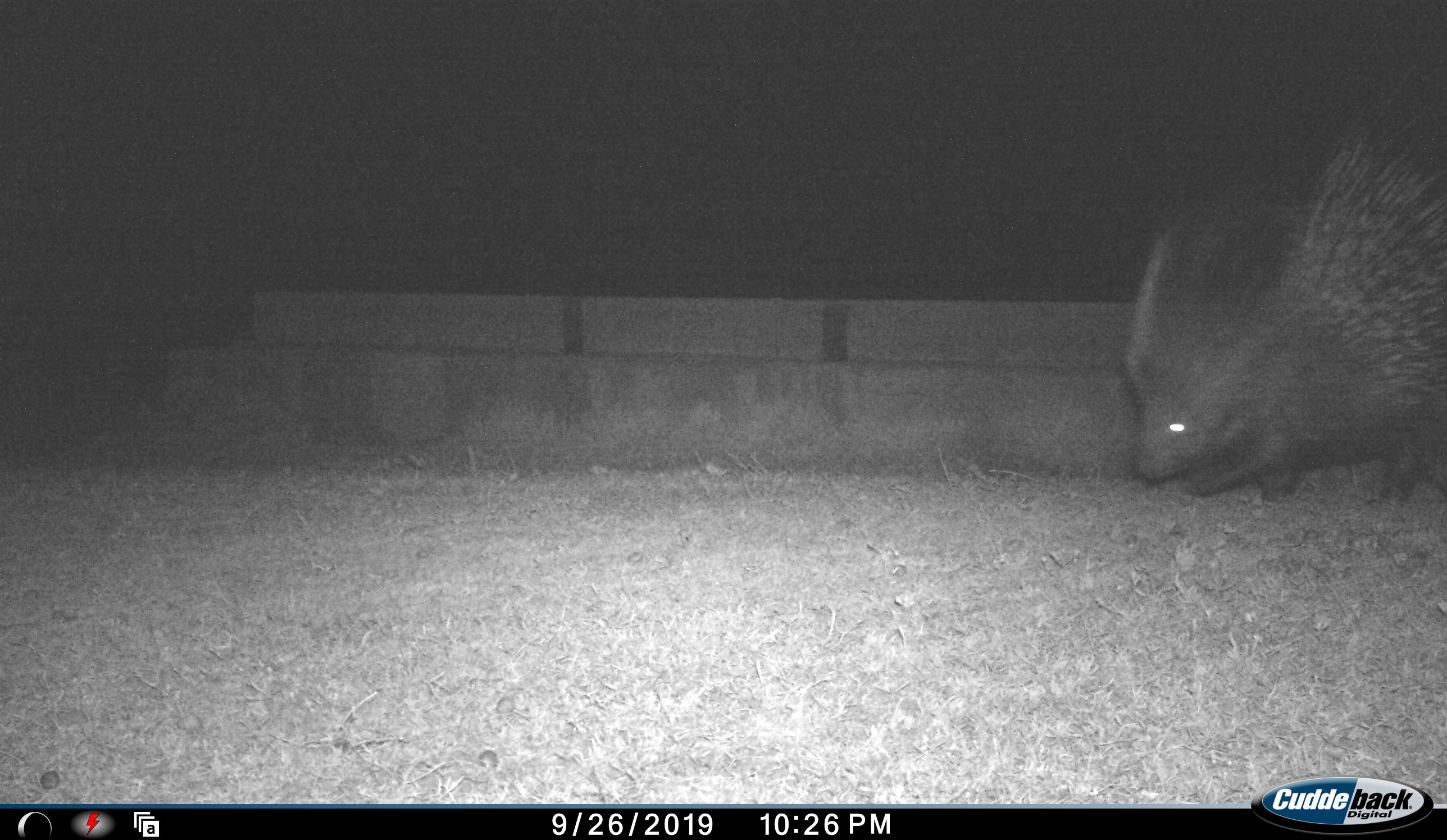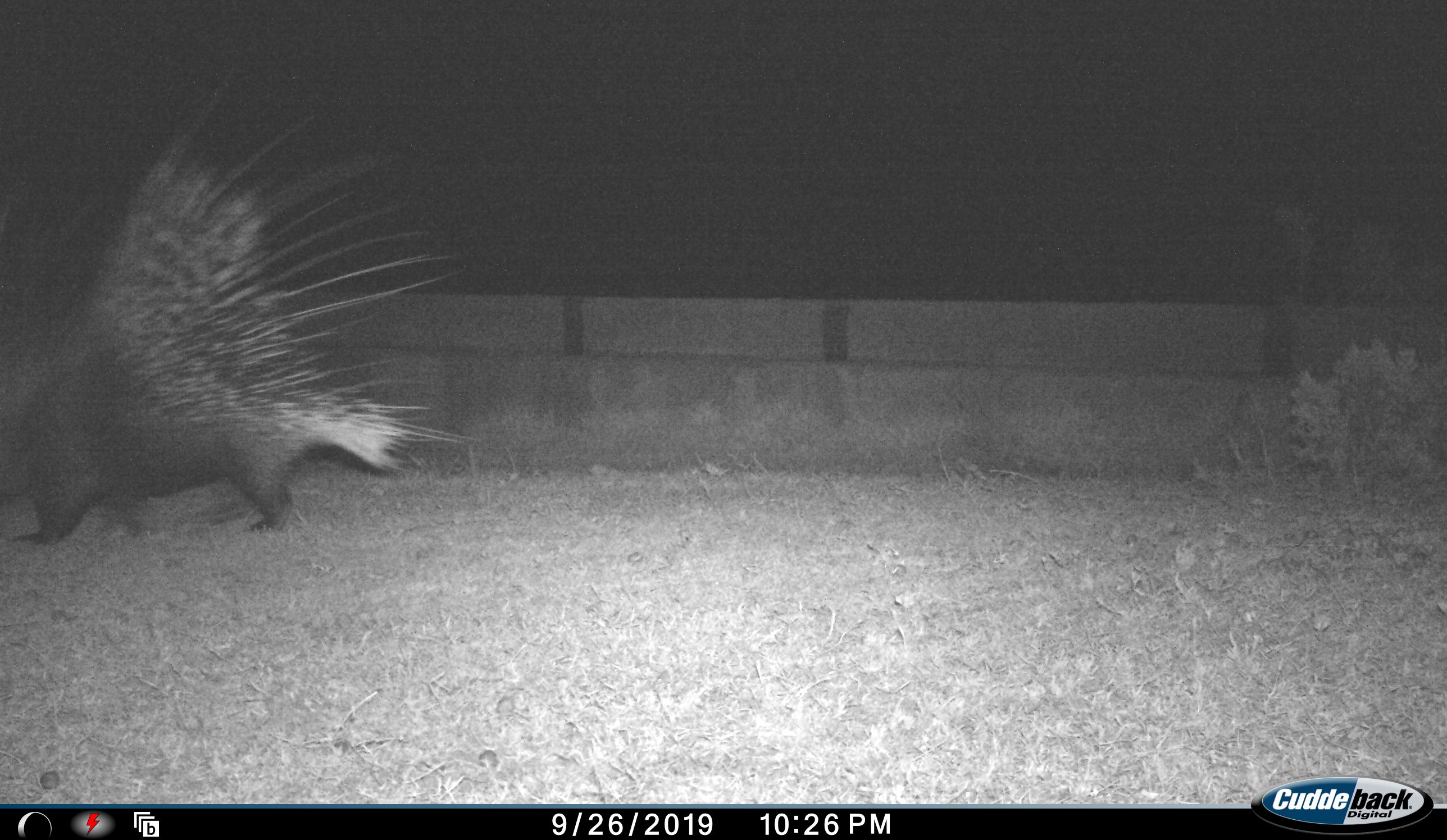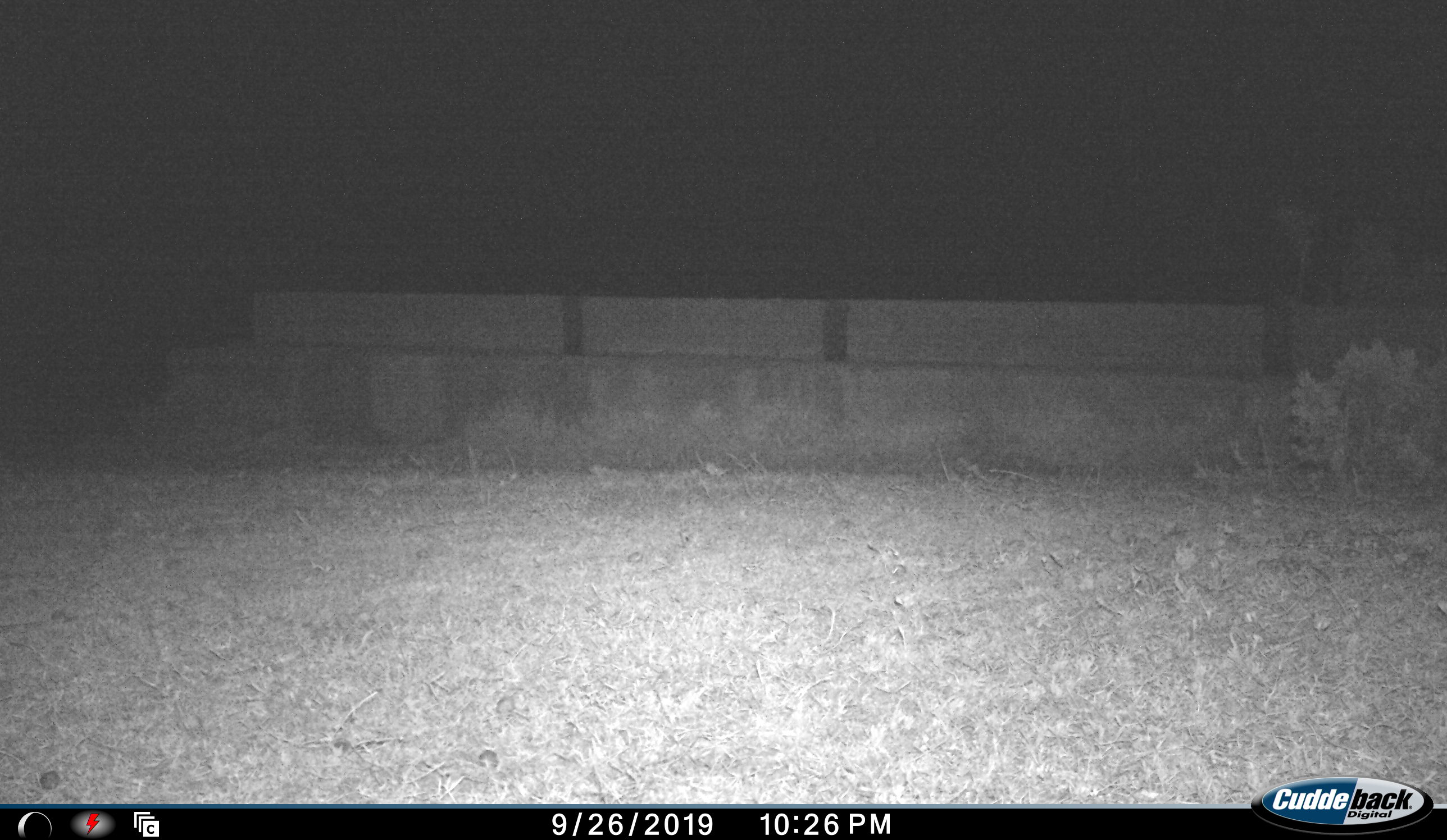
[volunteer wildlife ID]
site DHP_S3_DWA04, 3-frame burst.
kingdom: Animalia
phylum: Chordata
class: Mammalia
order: Rodentia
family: Hystricidae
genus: Hystrix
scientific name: Hystrix cristata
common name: crested porcupine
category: porcupine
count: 1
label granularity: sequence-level